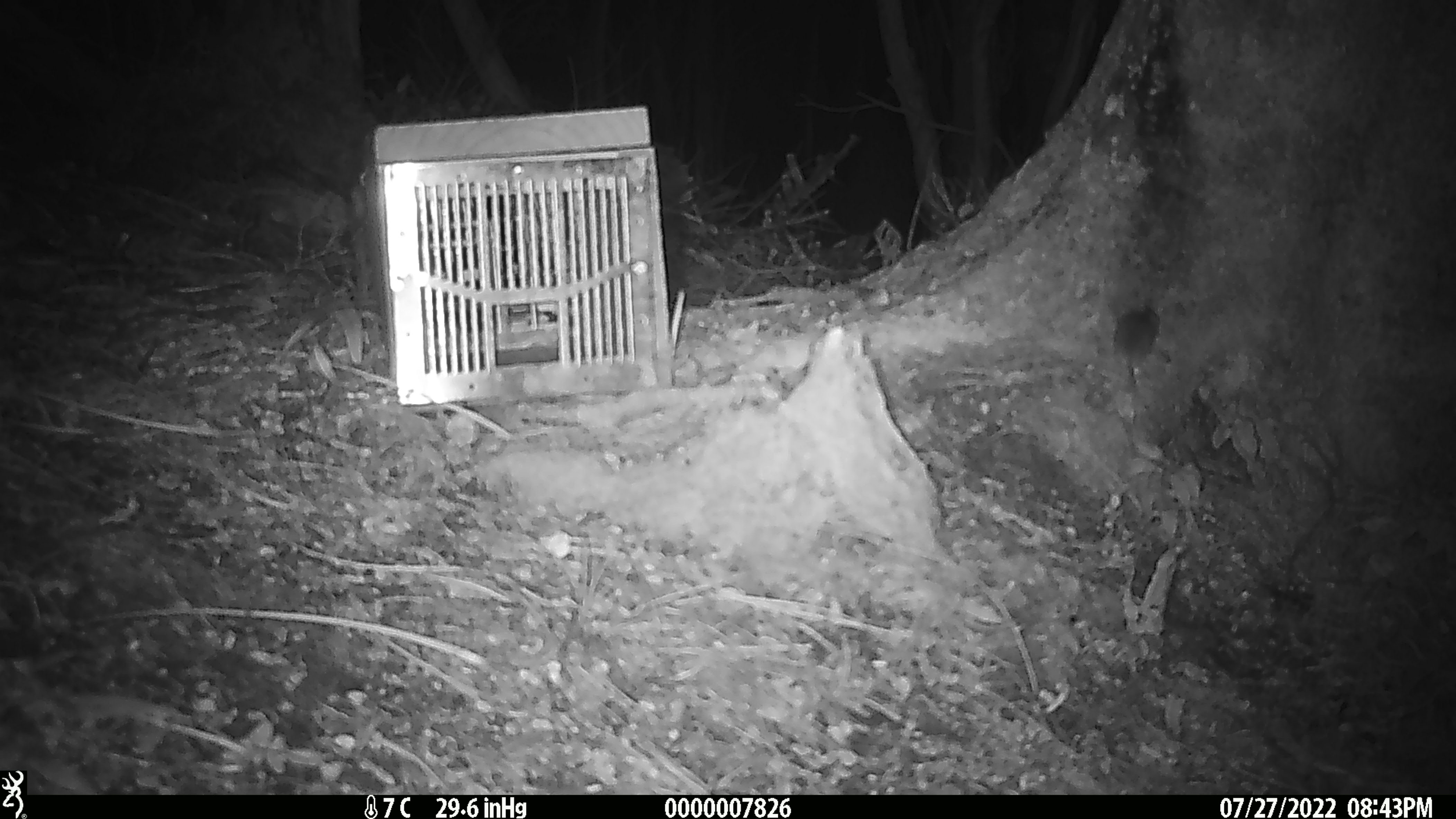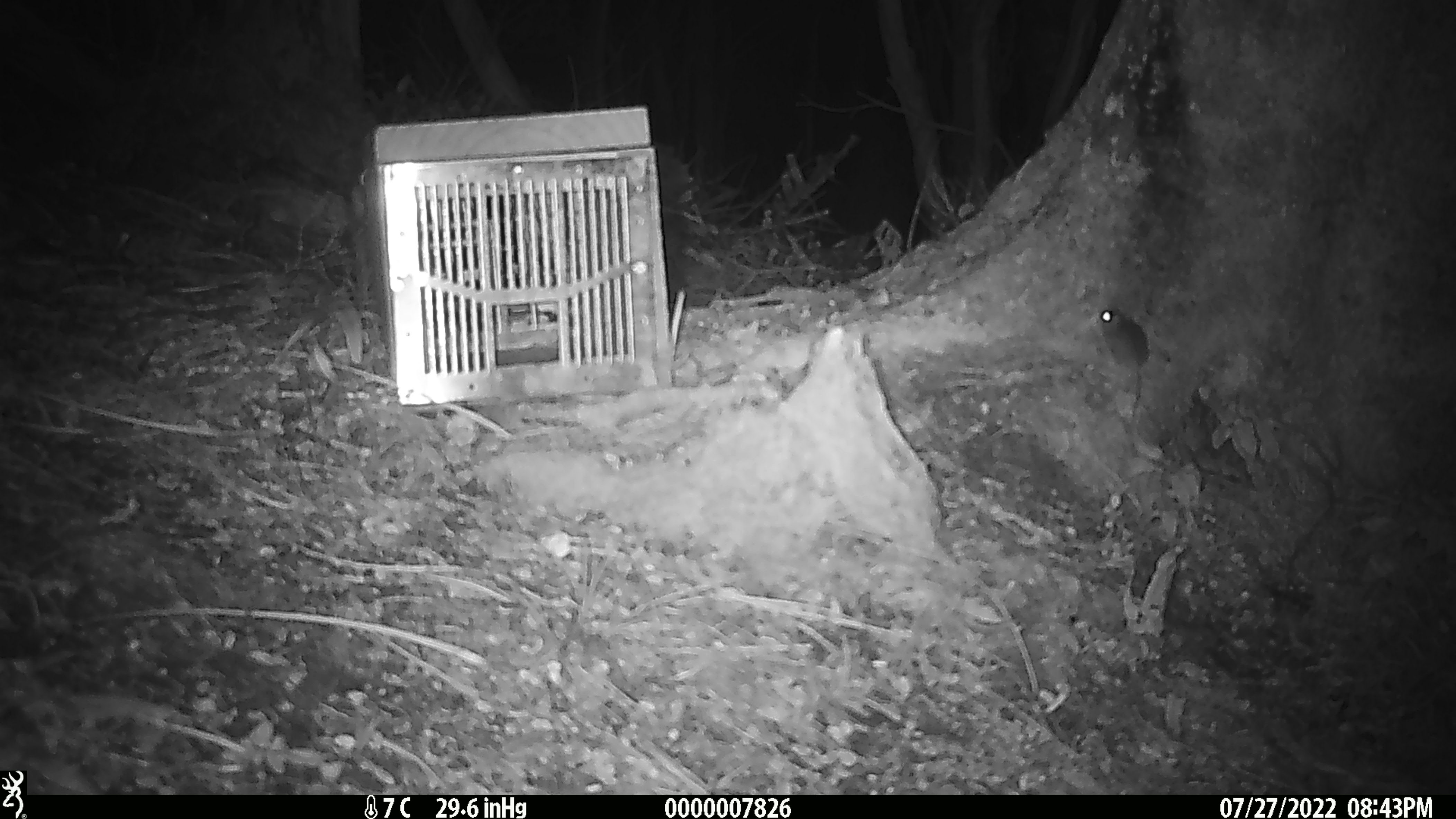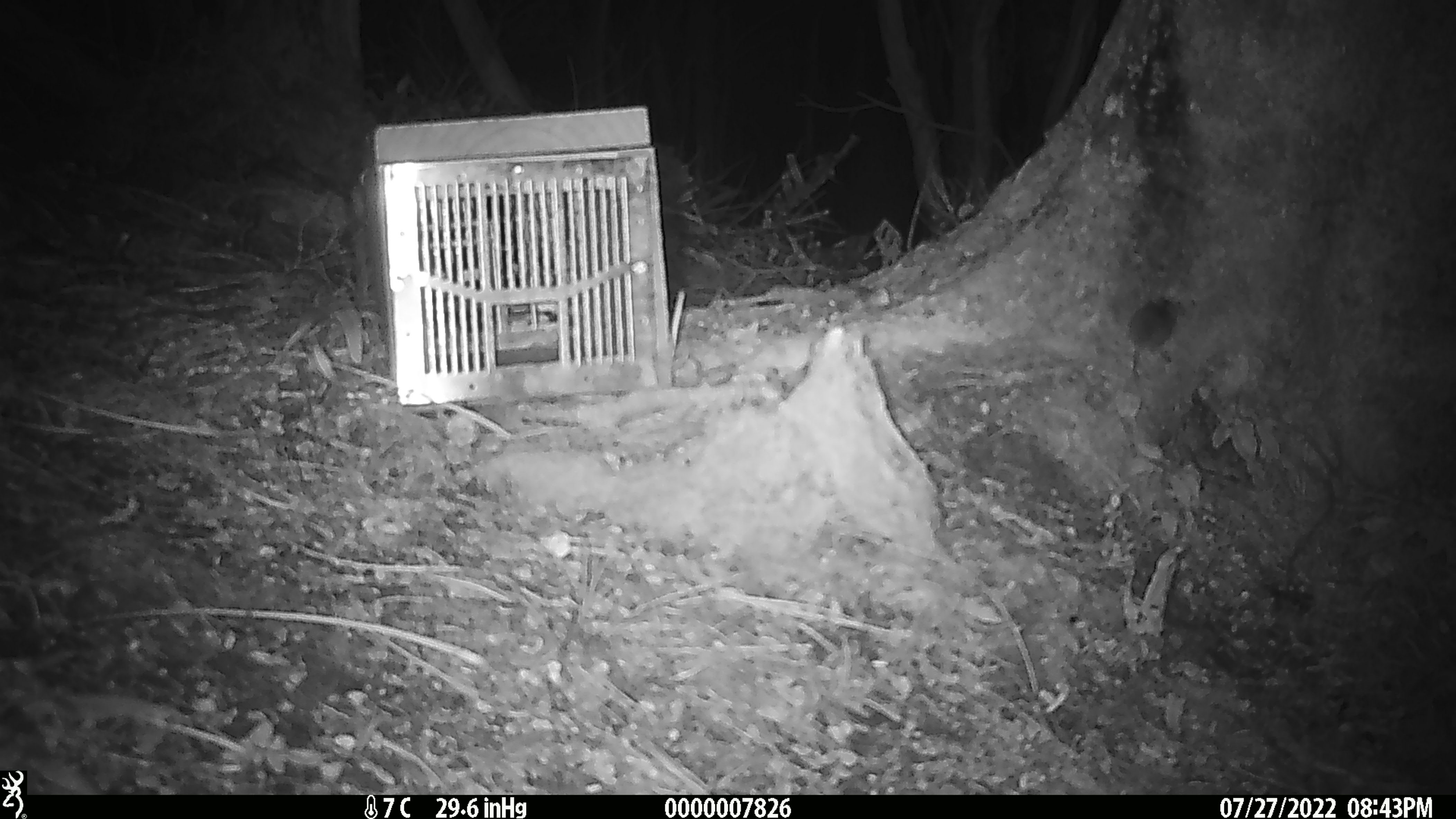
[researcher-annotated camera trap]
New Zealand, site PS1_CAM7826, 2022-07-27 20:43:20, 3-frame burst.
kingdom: Animalia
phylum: Chordata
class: Mammalia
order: Rodentia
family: Muridae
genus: Mus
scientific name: Mus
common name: mouse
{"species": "mouse (Mus)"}